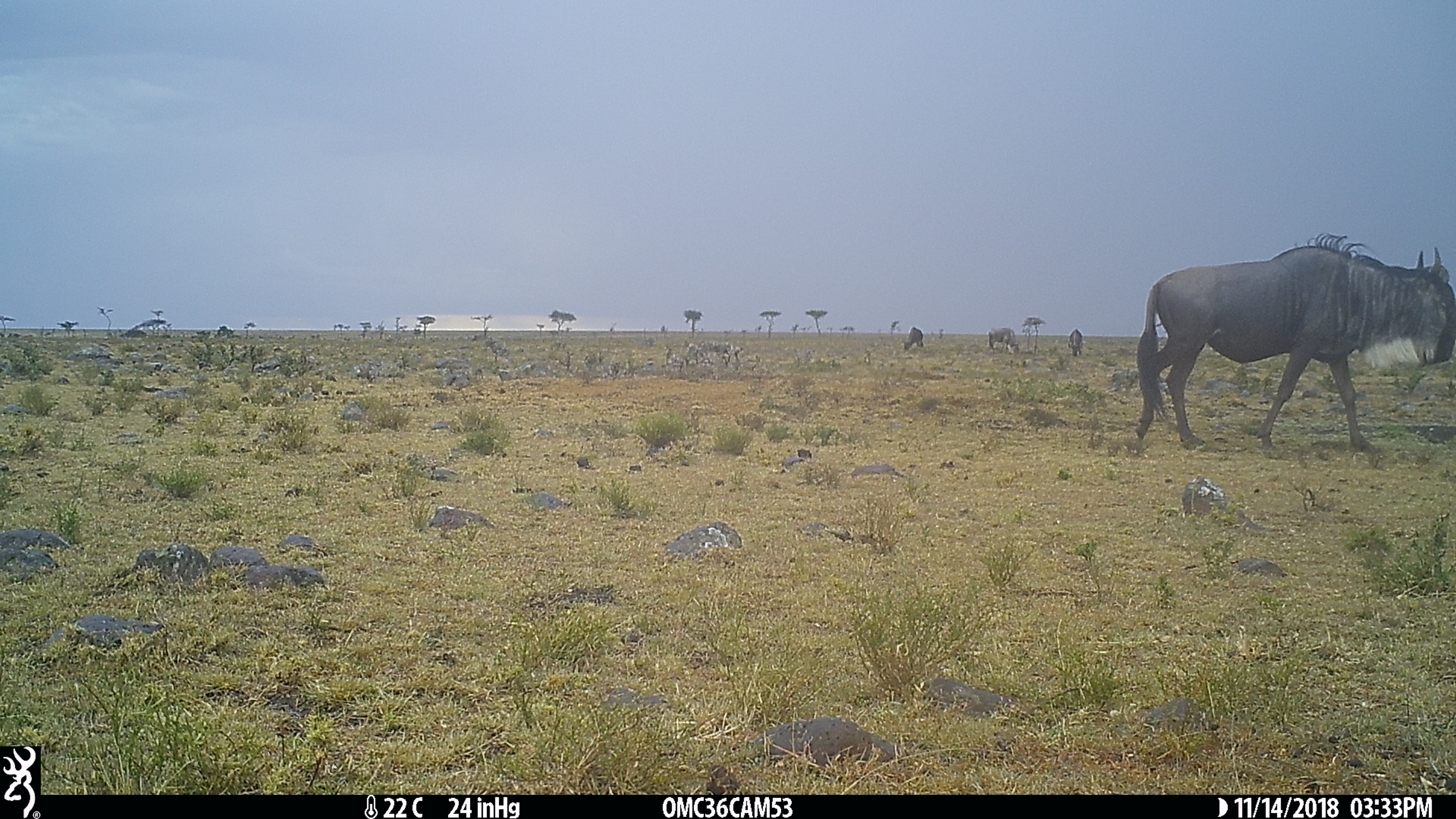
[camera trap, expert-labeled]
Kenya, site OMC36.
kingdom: Animalia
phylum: Chordata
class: Mammalia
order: Artiodactyla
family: Bovidae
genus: Connochaetes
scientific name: Connochaetes taurinus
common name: blue wildebeest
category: wildebeest